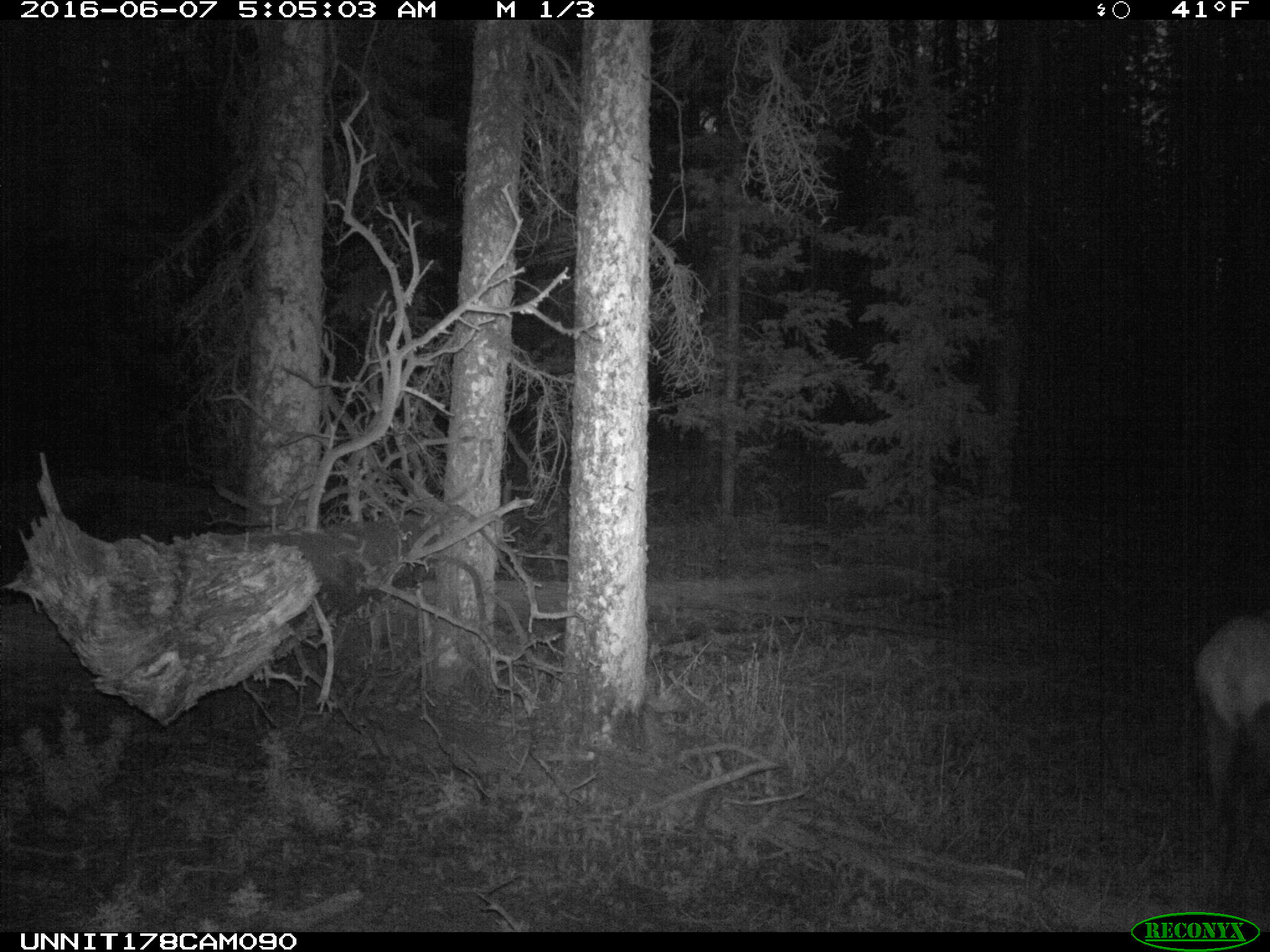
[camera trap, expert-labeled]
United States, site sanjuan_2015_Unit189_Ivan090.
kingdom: Animalia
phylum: Chordata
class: Mammalia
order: Artiodactyla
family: Cervidae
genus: Cervus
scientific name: Cervus elaphus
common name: red deer